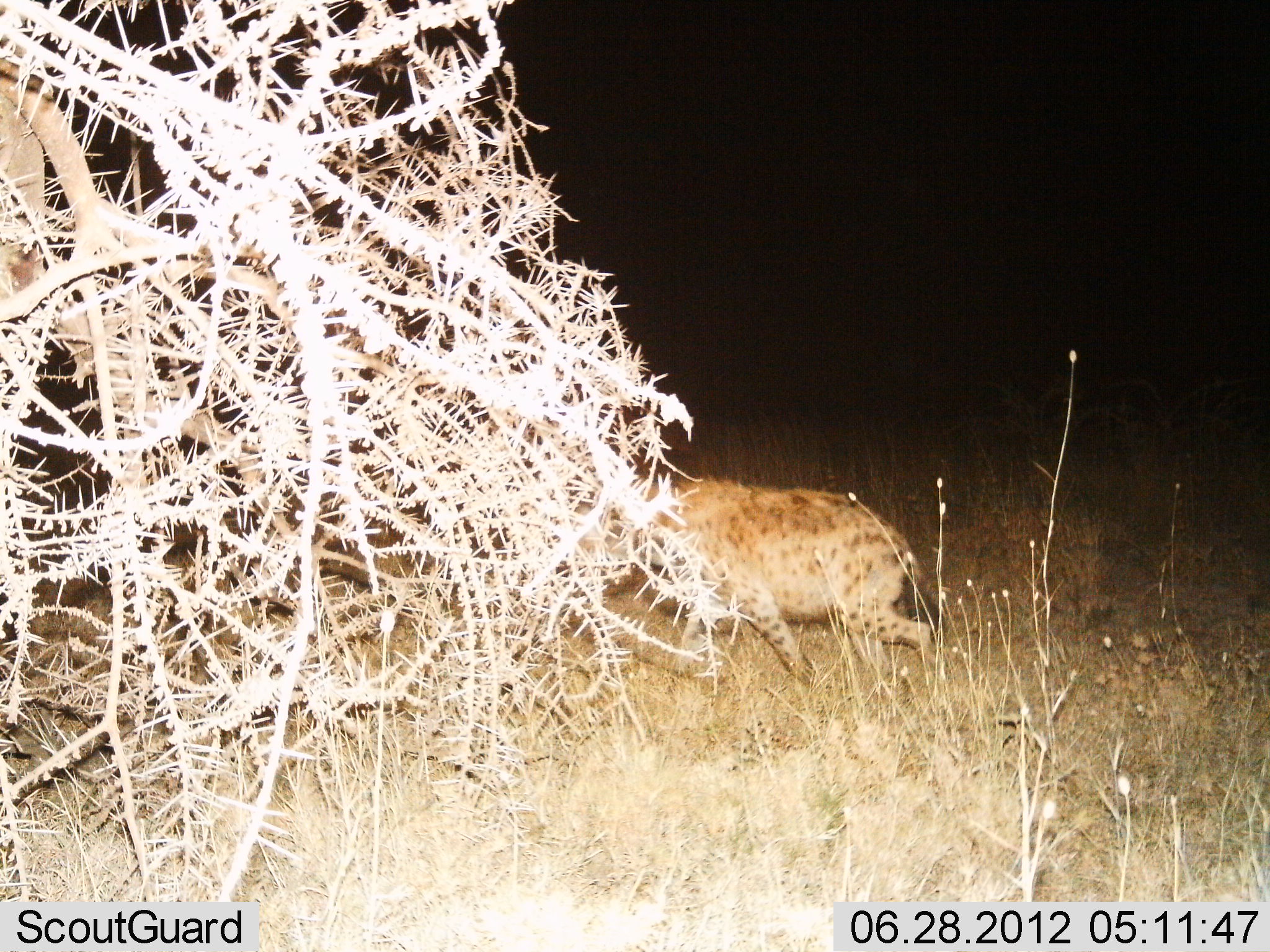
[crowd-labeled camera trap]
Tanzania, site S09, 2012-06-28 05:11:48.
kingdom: Animalia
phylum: Chordata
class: Mammalia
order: Carnivora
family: Hyaenidae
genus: Crocuta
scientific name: Crocuta crocuta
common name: spotted hyena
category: hyenaspotted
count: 1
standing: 30%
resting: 0%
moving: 80%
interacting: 0%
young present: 0%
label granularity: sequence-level